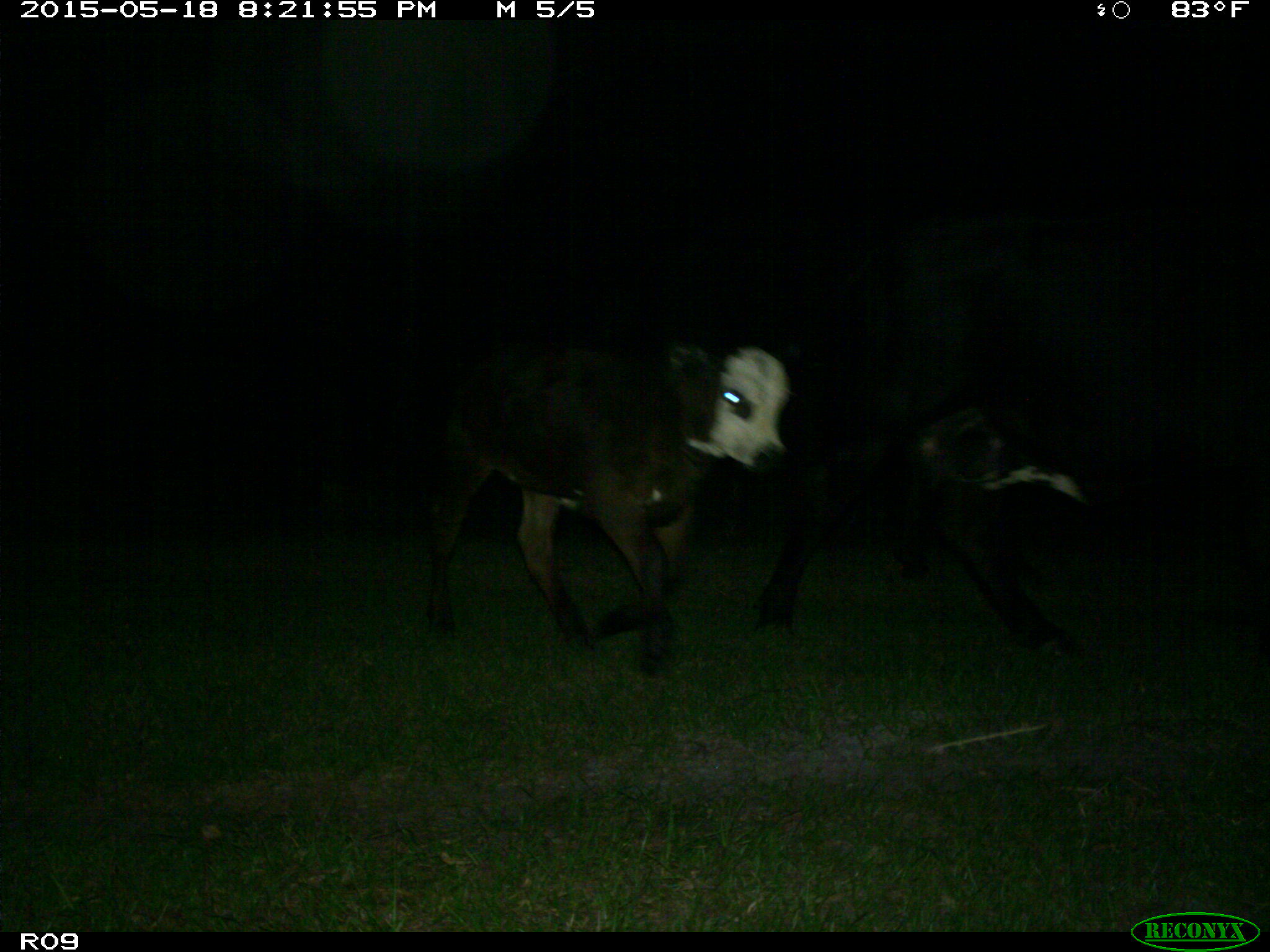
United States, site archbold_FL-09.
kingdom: Animalia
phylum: Chordata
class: Mammalia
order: Artiodactyla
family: Bovidae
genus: Bos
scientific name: Bos taurus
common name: domestic cow